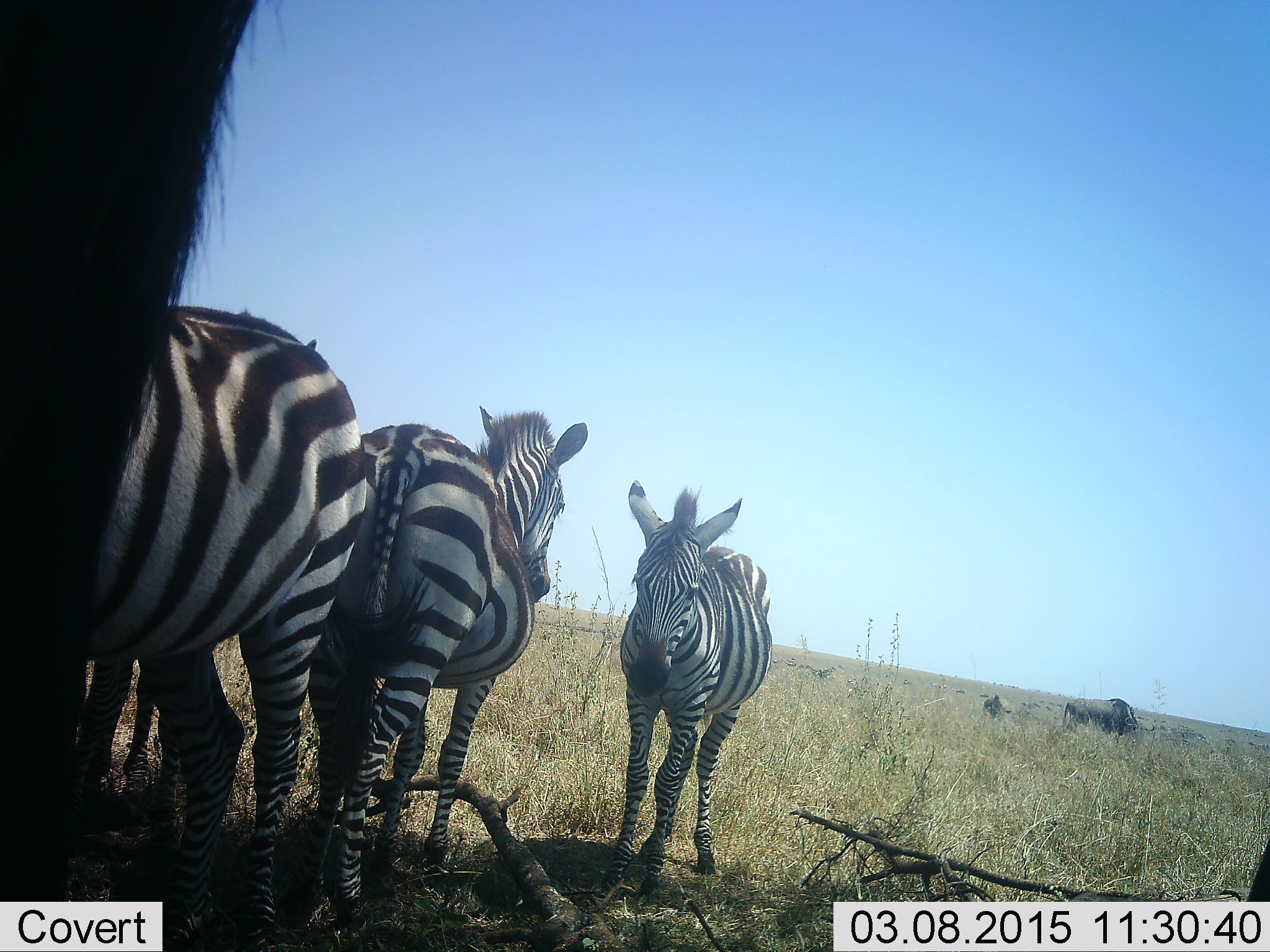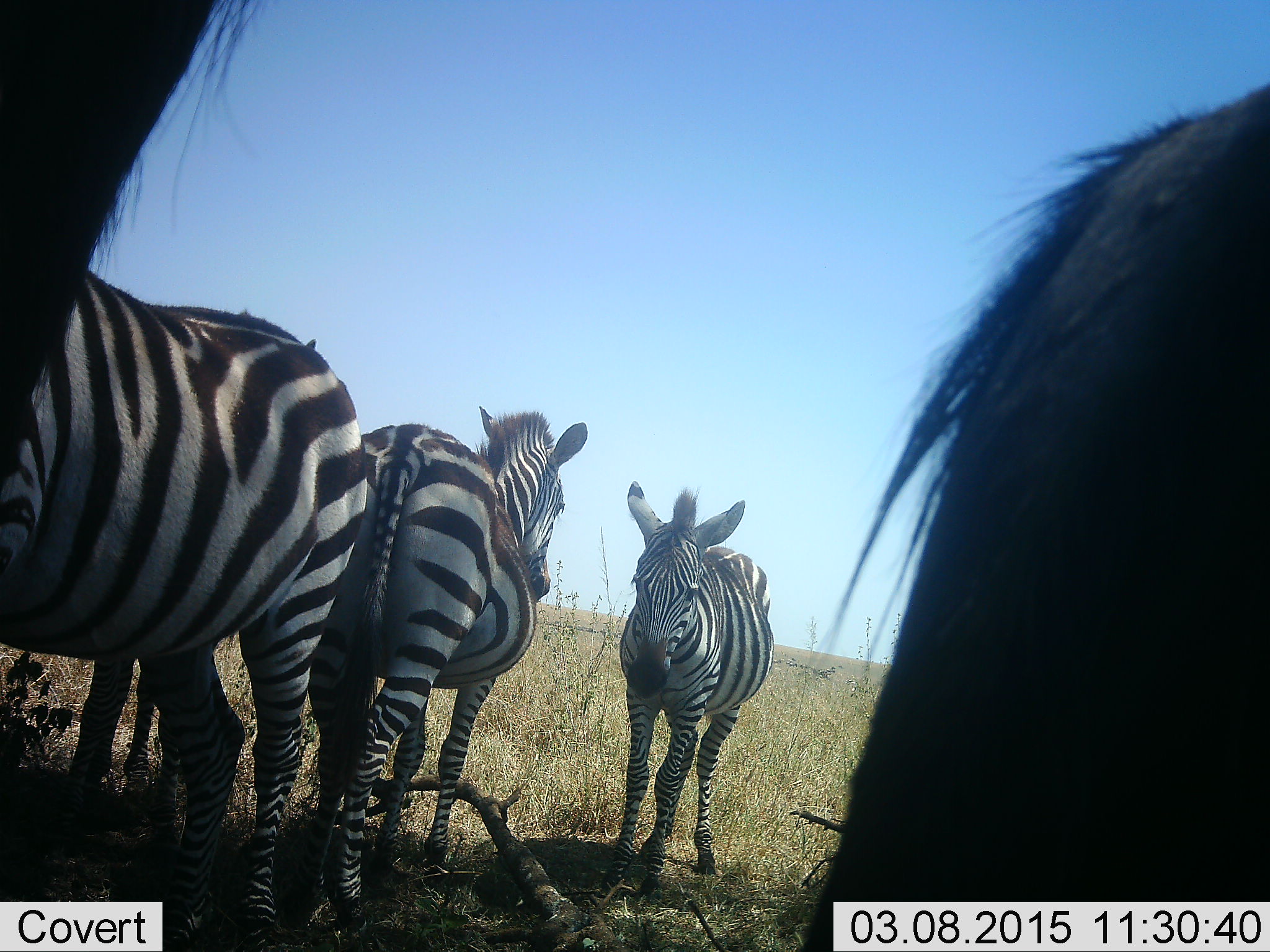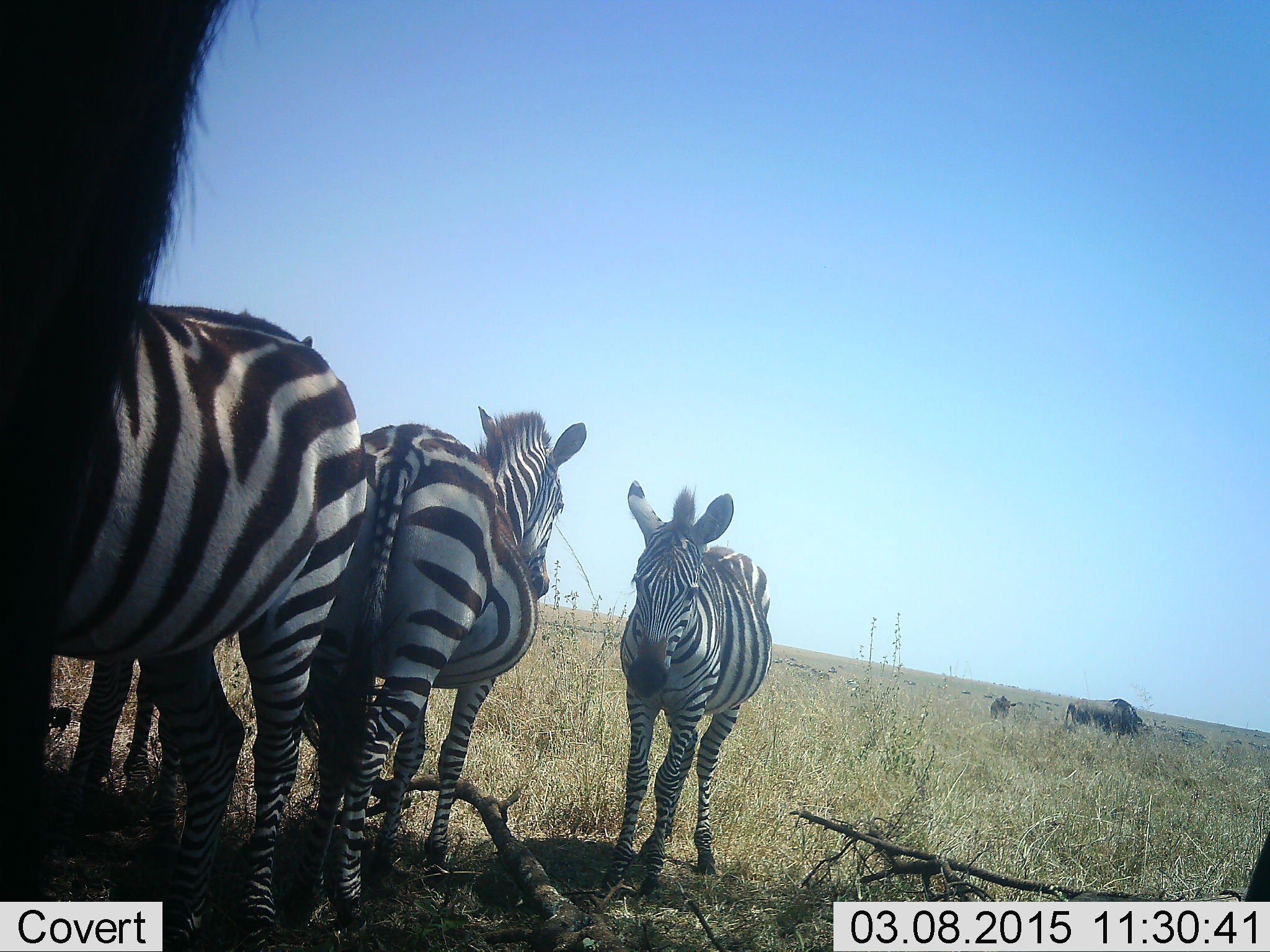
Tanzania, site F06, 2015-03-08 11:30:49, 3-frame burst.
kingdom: Animalia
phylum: Chordata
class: Mammalia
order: Perissodactyla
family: Equidae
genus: Equus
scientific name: Equus quagga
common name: plains zebra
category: zebra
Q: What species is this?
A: Zebra (plains zebra) (Equus quagga).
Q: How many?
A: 3.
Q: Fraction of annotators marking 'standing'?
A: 100%.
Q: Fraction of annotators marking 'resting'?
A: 0%.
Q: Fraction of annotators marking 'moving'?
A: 0%.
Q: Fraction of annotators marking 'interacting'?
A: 0%.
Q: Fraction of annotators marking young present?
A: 0%.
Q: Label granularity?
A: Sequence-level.